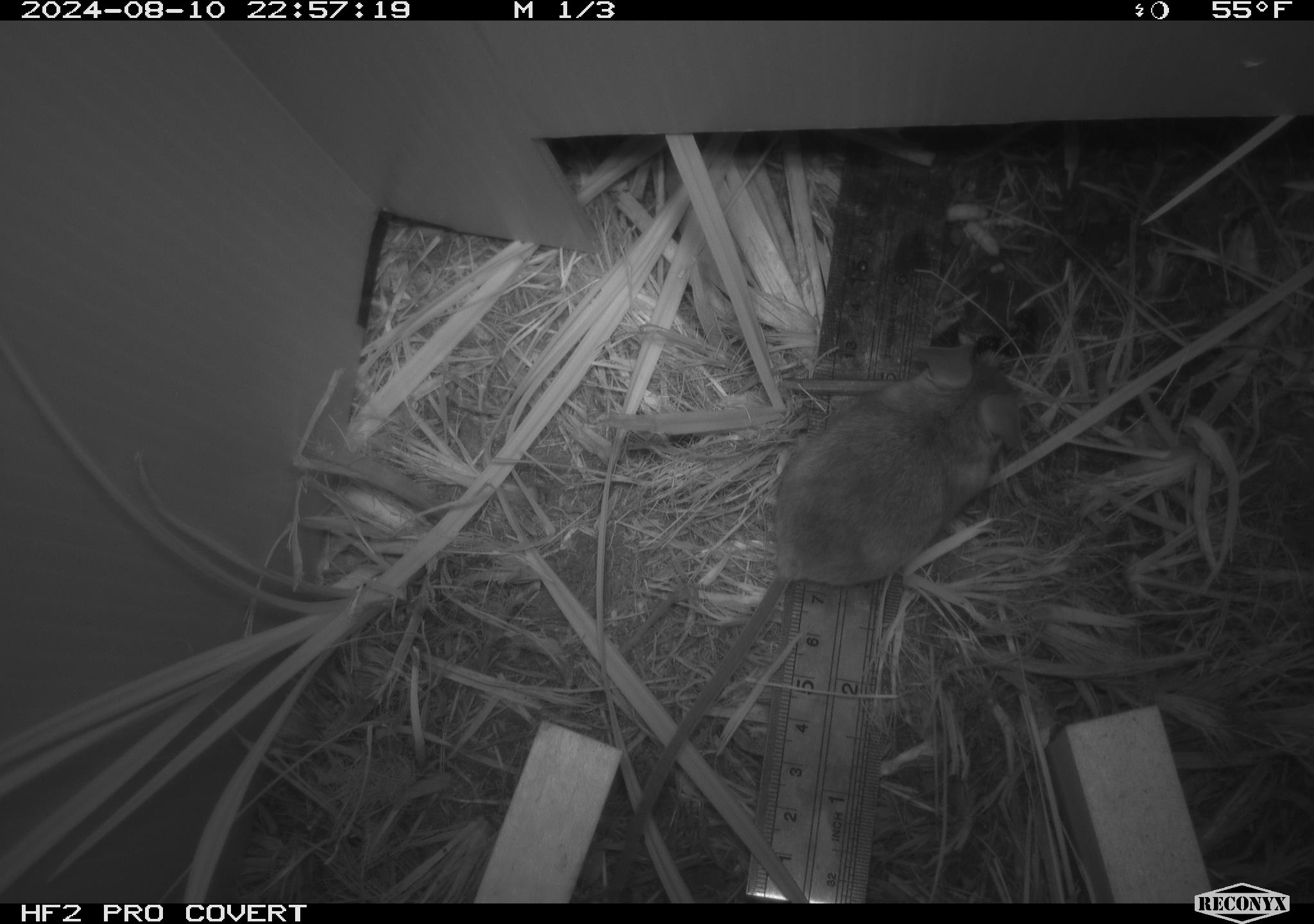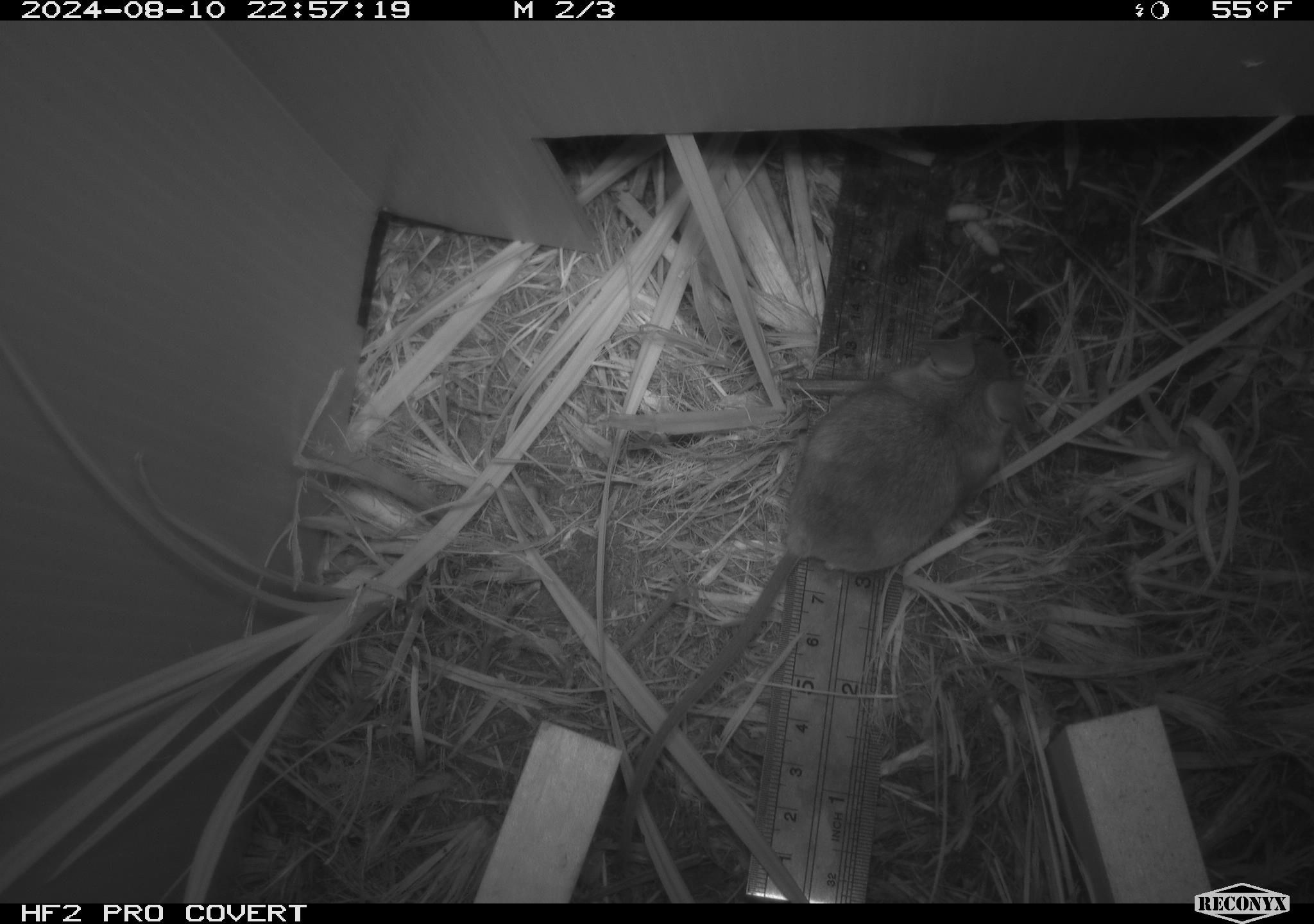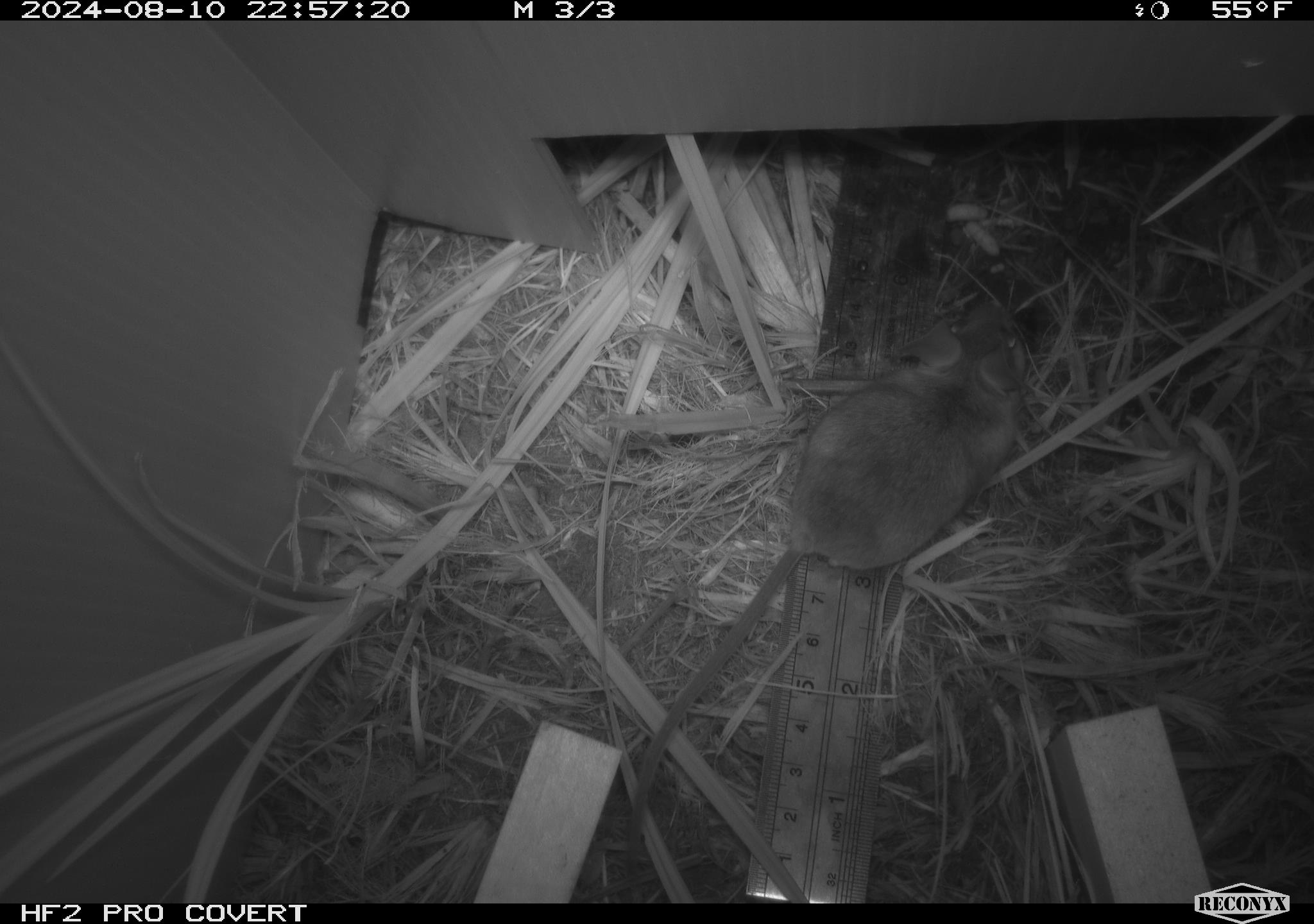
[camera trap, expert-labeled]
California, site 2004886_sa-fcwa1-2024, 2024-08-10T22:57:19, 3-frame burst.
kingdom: Animalia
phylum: Chordata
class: Mammalia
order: Rodentia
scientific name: Rodentia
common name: mouse species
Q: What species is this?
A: Mouse species (Rodentia).